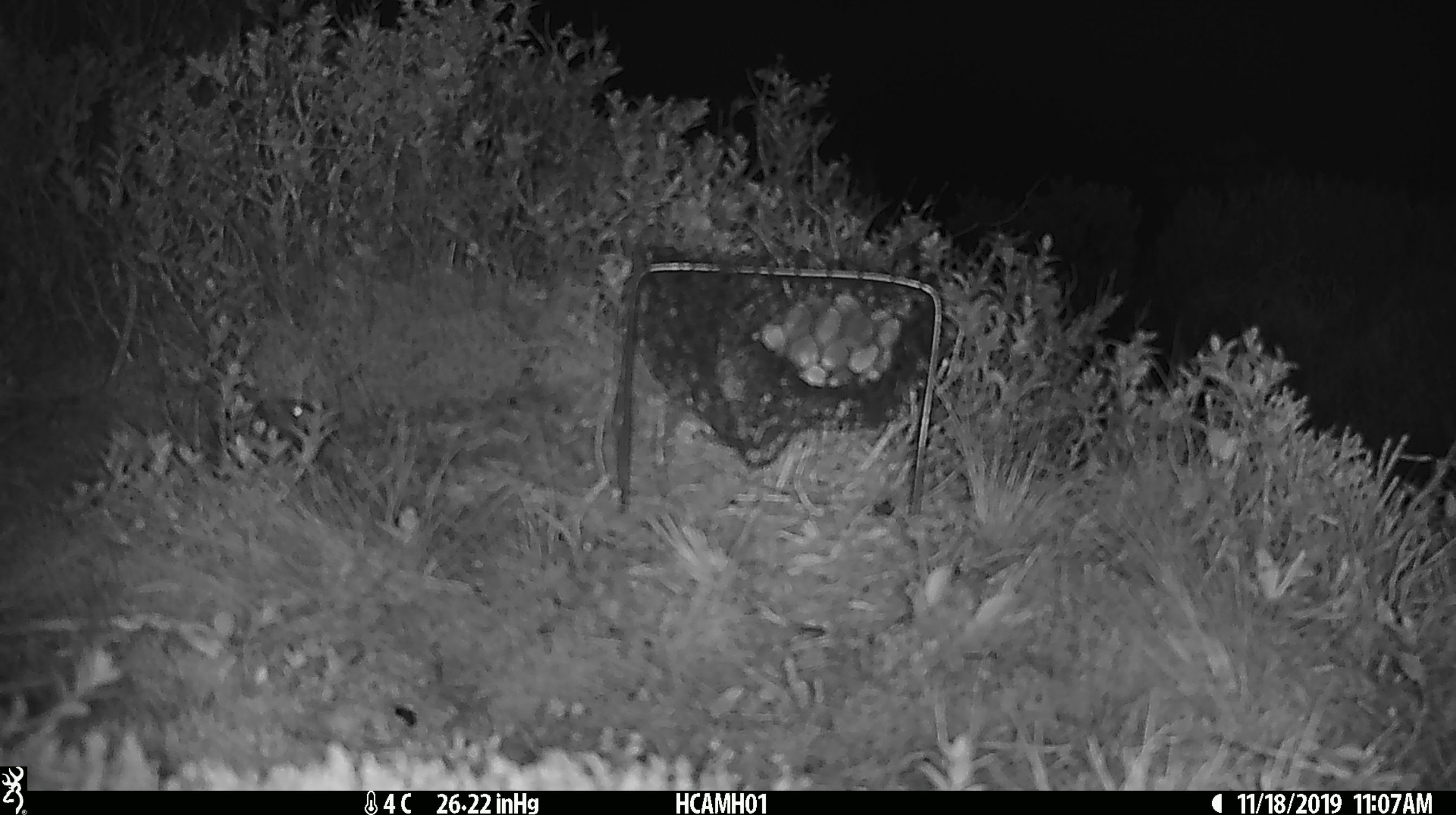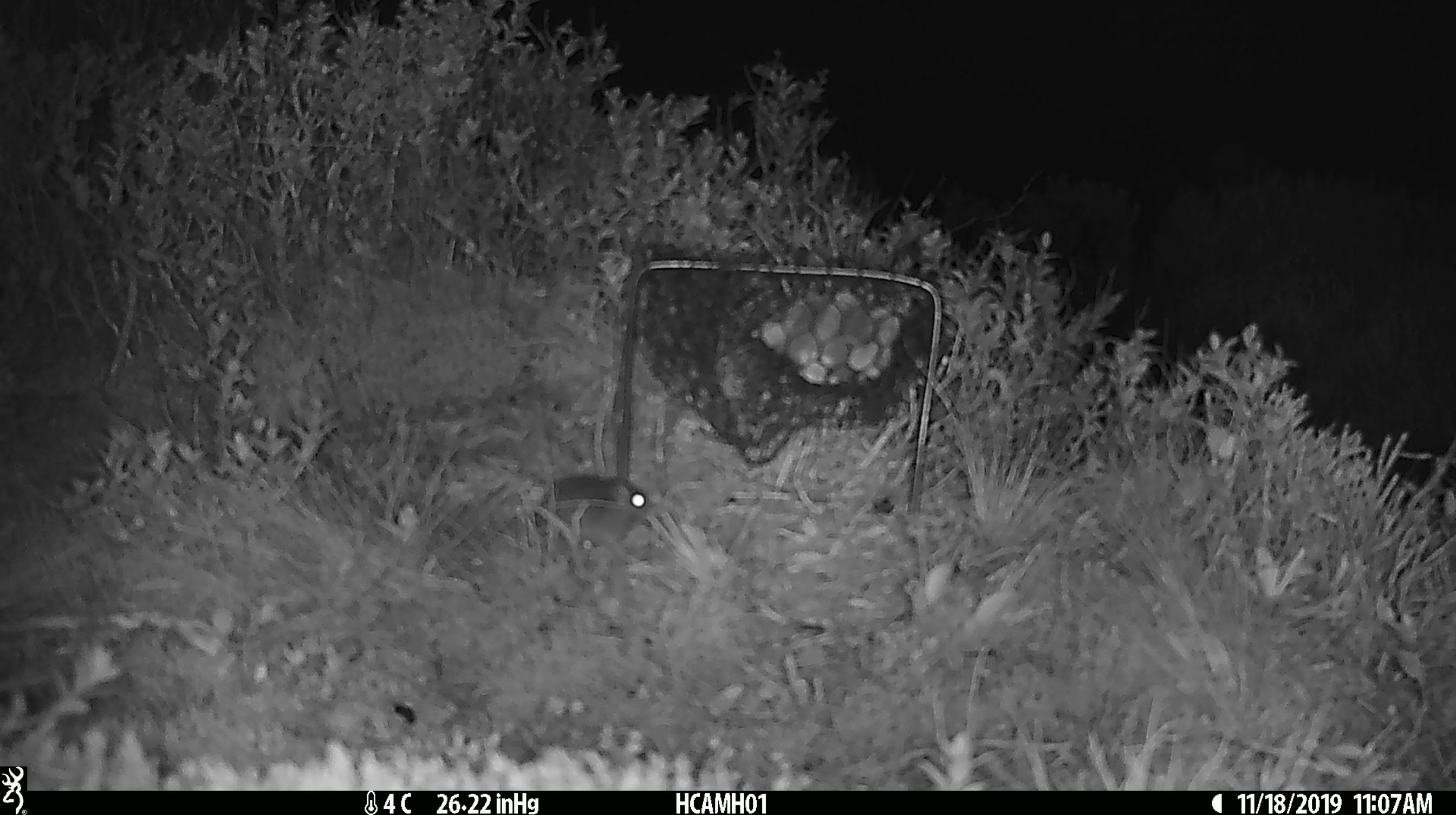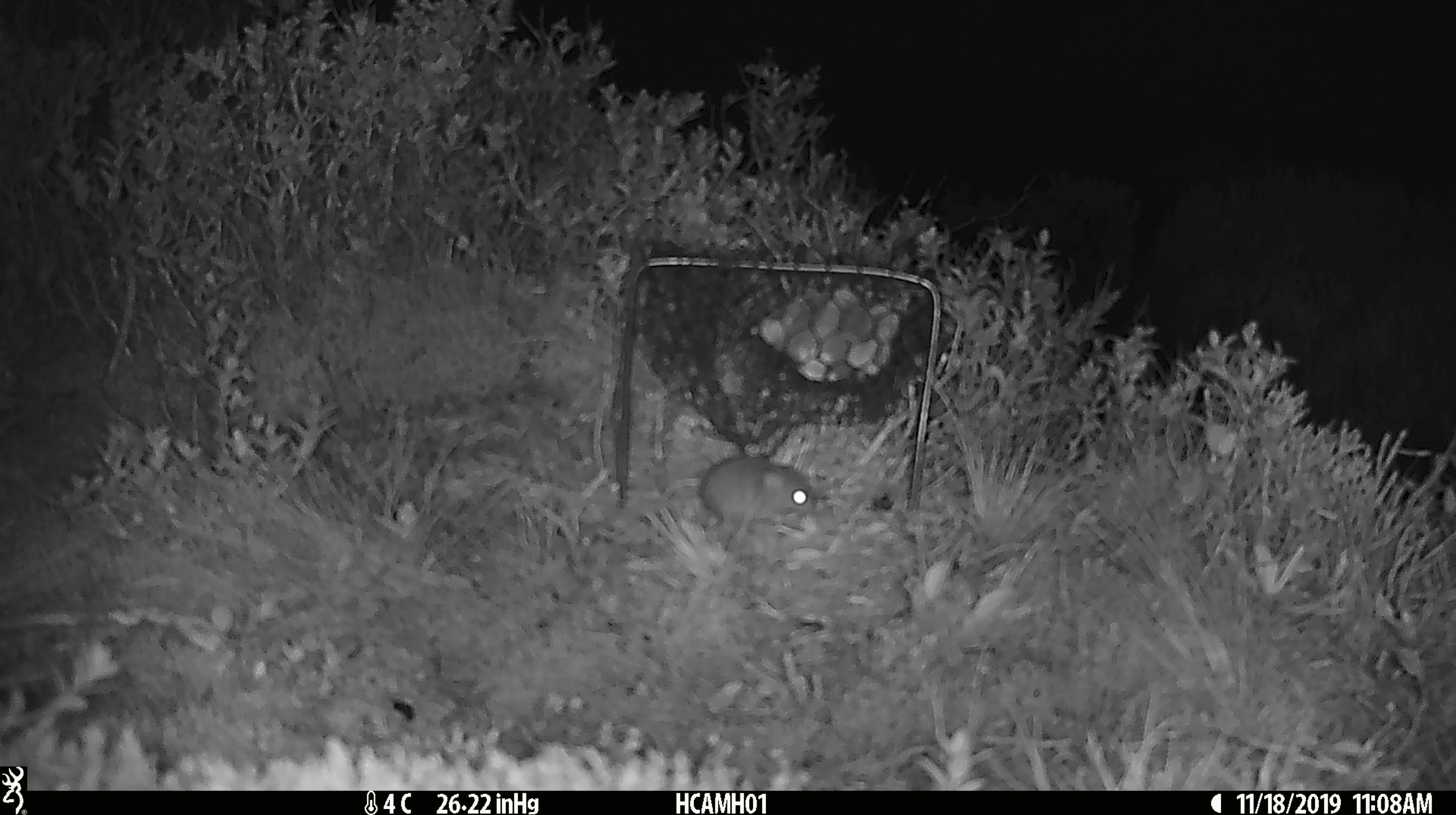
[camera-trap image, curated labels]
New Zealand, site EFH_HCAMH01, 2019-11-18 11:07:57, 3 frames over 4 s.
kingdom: Animalia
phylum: Chordata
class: Mammalia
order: Rodentia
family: Muridae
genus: Mus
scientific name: Mus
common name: mouse